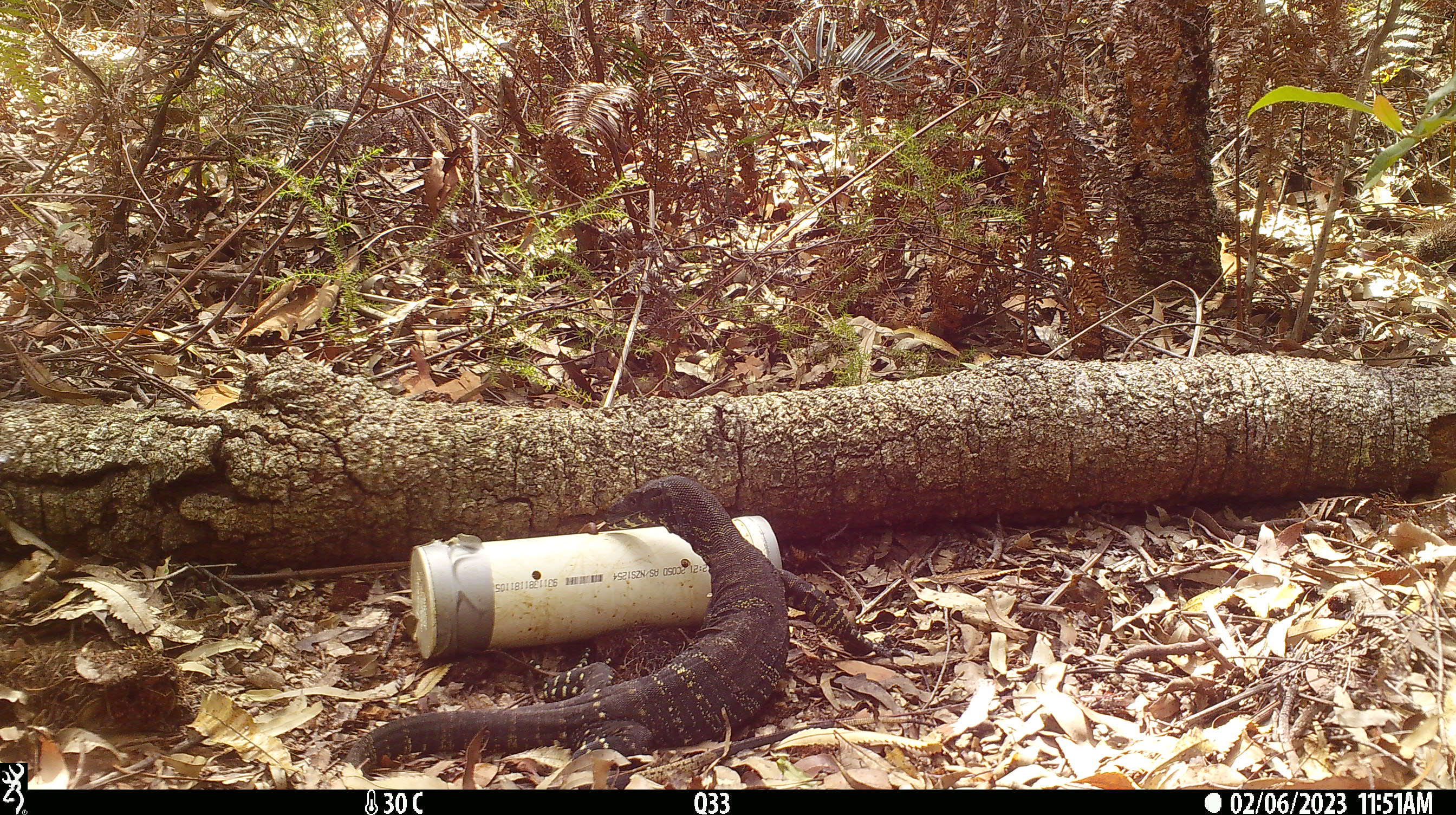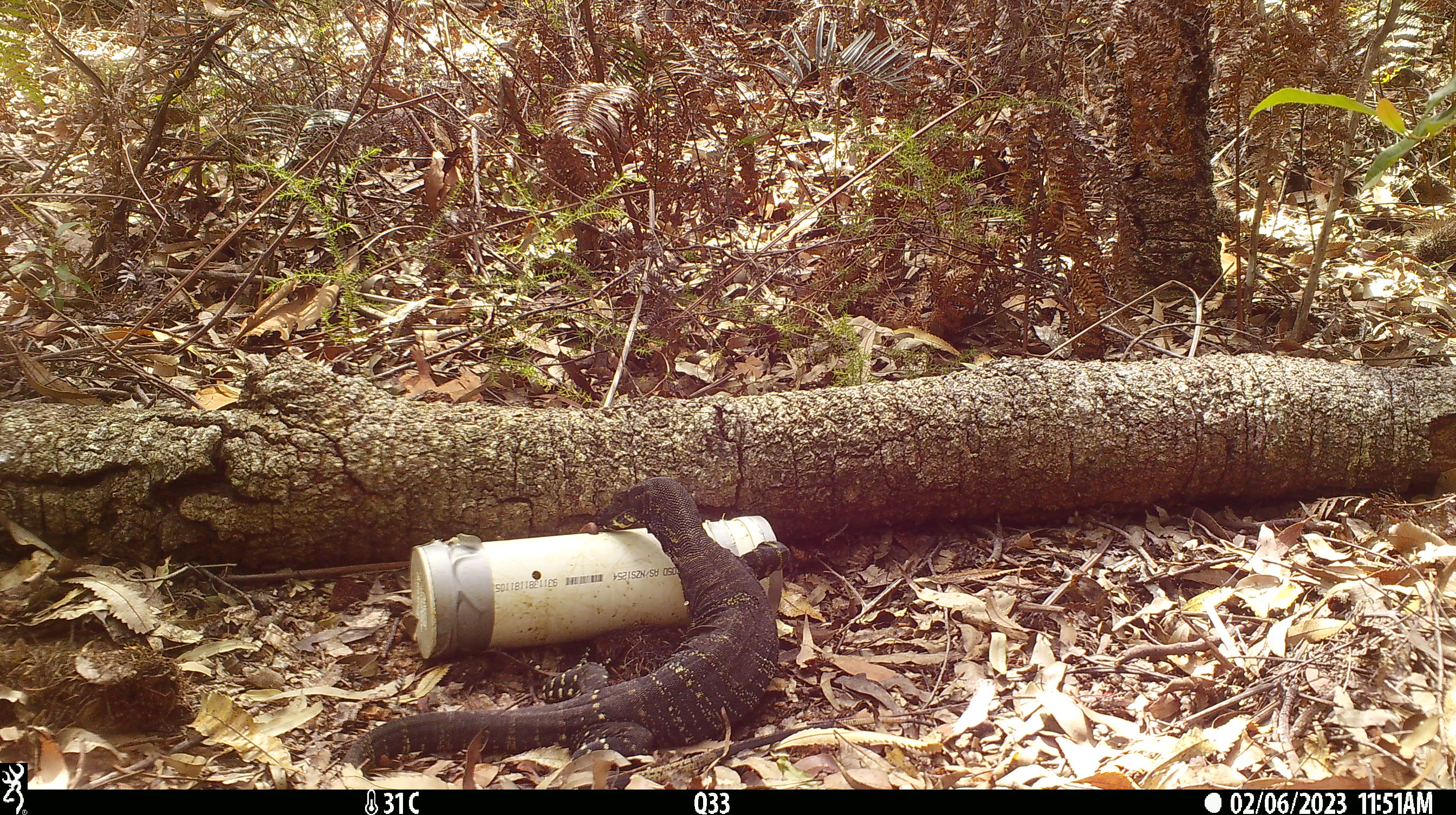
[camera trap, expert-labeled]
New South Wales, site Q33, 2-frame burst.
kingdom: Animalia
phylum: Chordata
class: Reptilia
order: Squamata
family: Varanidae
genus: Varanus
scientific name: Varanus varius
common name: lace monitor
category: goanna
Goanna (lace monitor) (Varanus varius).